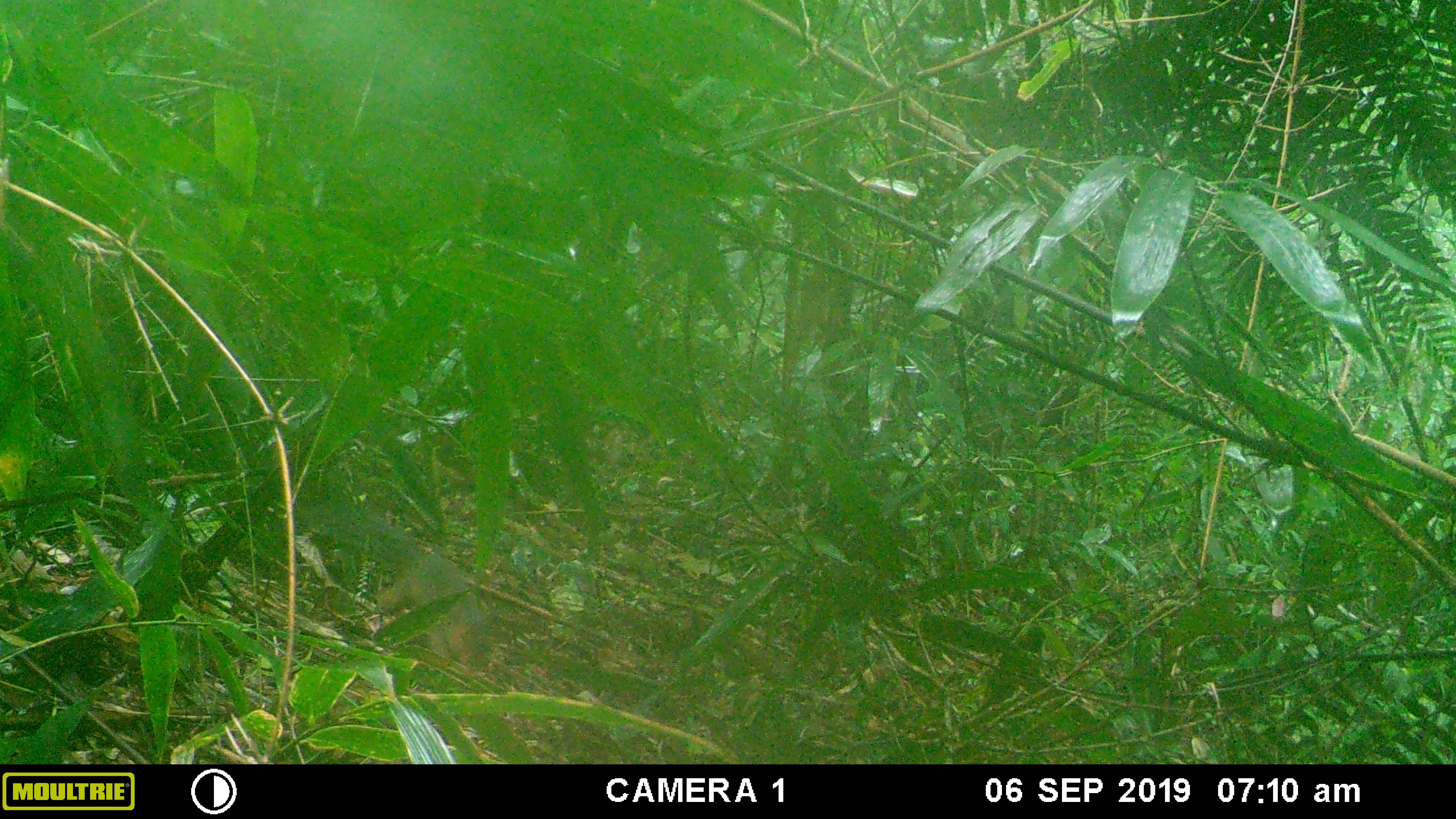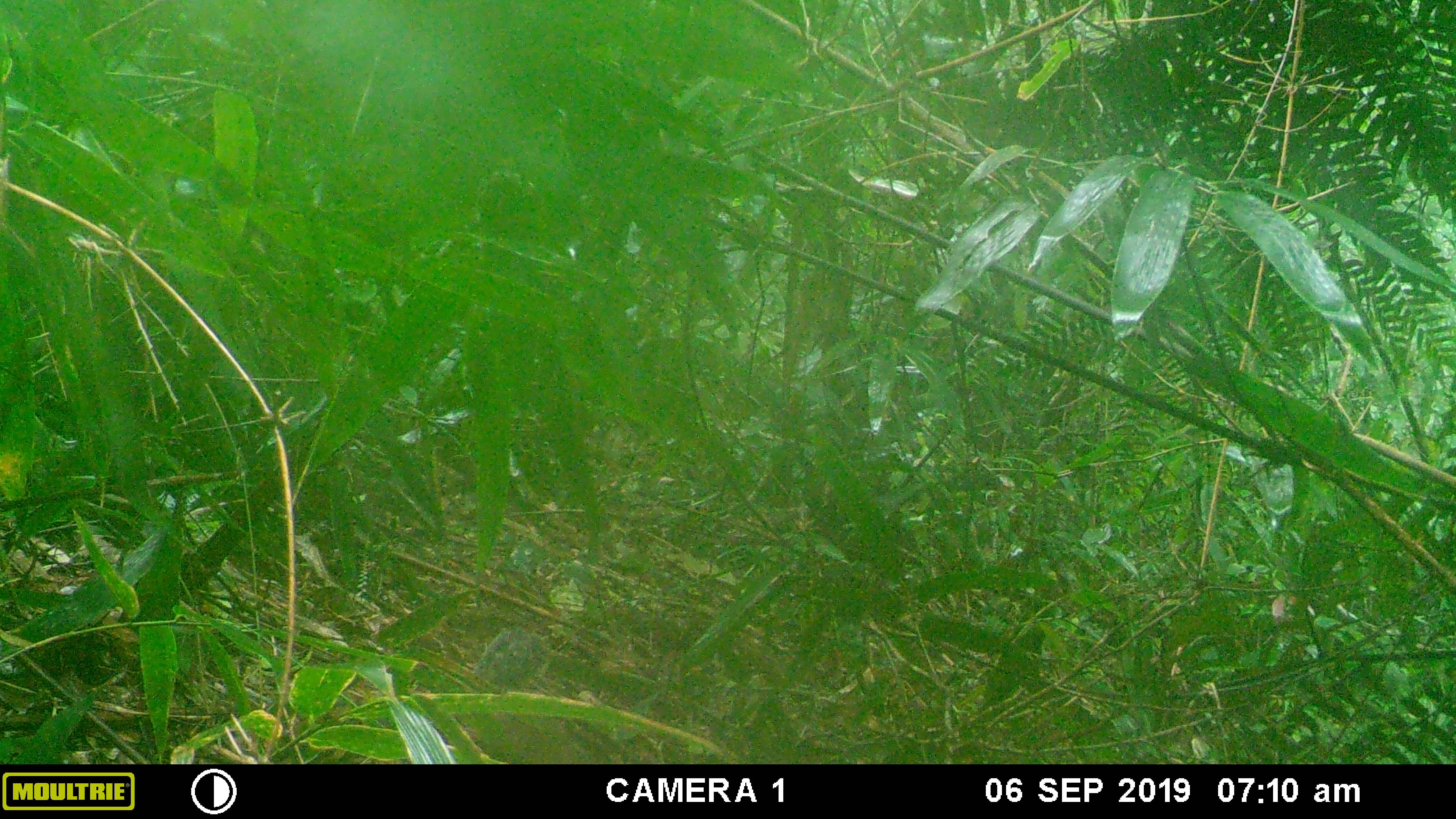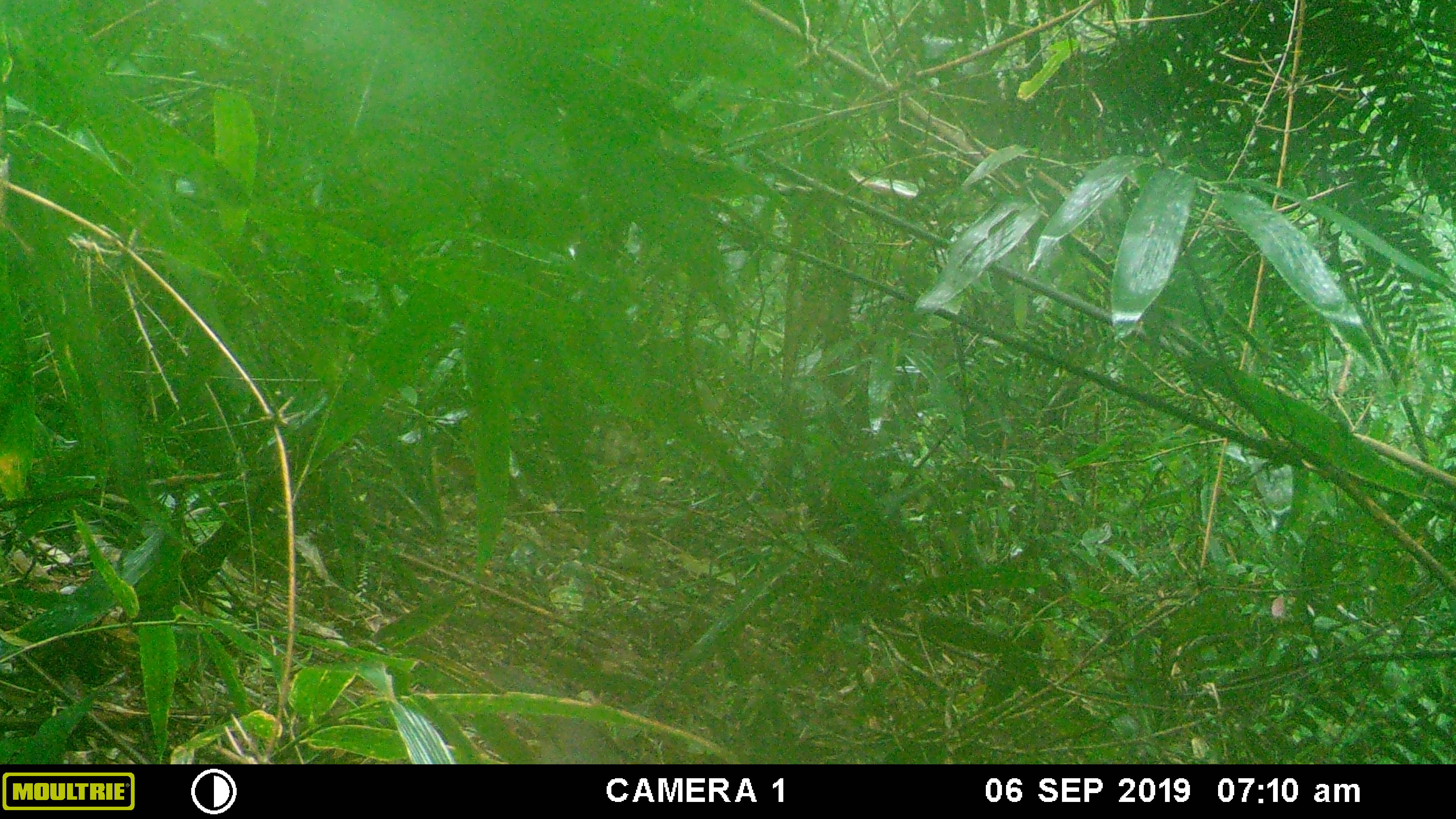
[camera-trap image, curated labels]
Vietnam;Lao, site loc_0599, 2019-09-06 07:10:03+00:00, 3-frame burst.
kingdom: Animalia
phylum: Chordata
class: Mammalia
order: Rodentia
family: Sciuridae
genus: Dremomys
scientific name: Dremomys rufigenis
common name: red-cheeked squirrel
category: red cheeked squirrel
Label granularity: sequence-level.